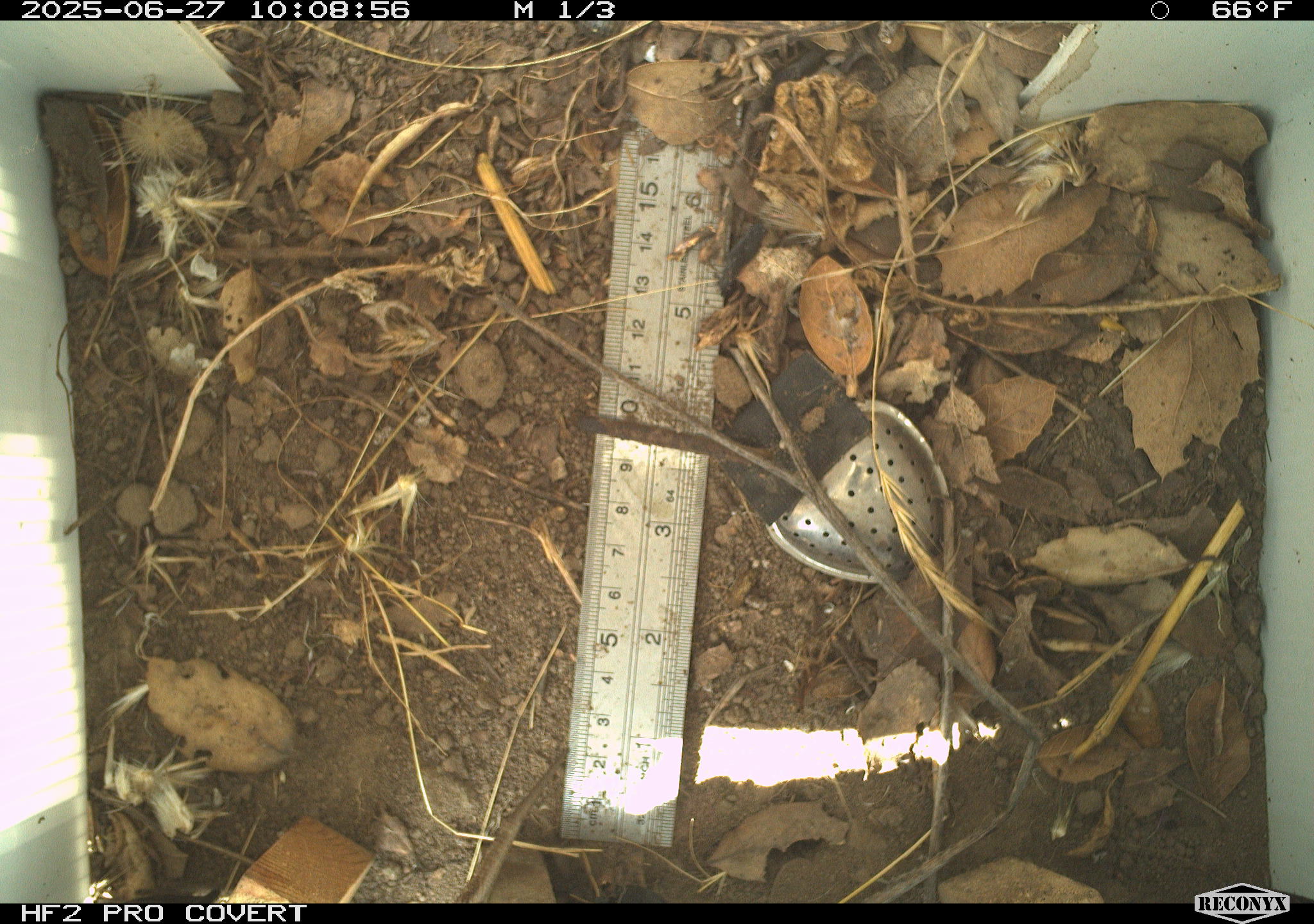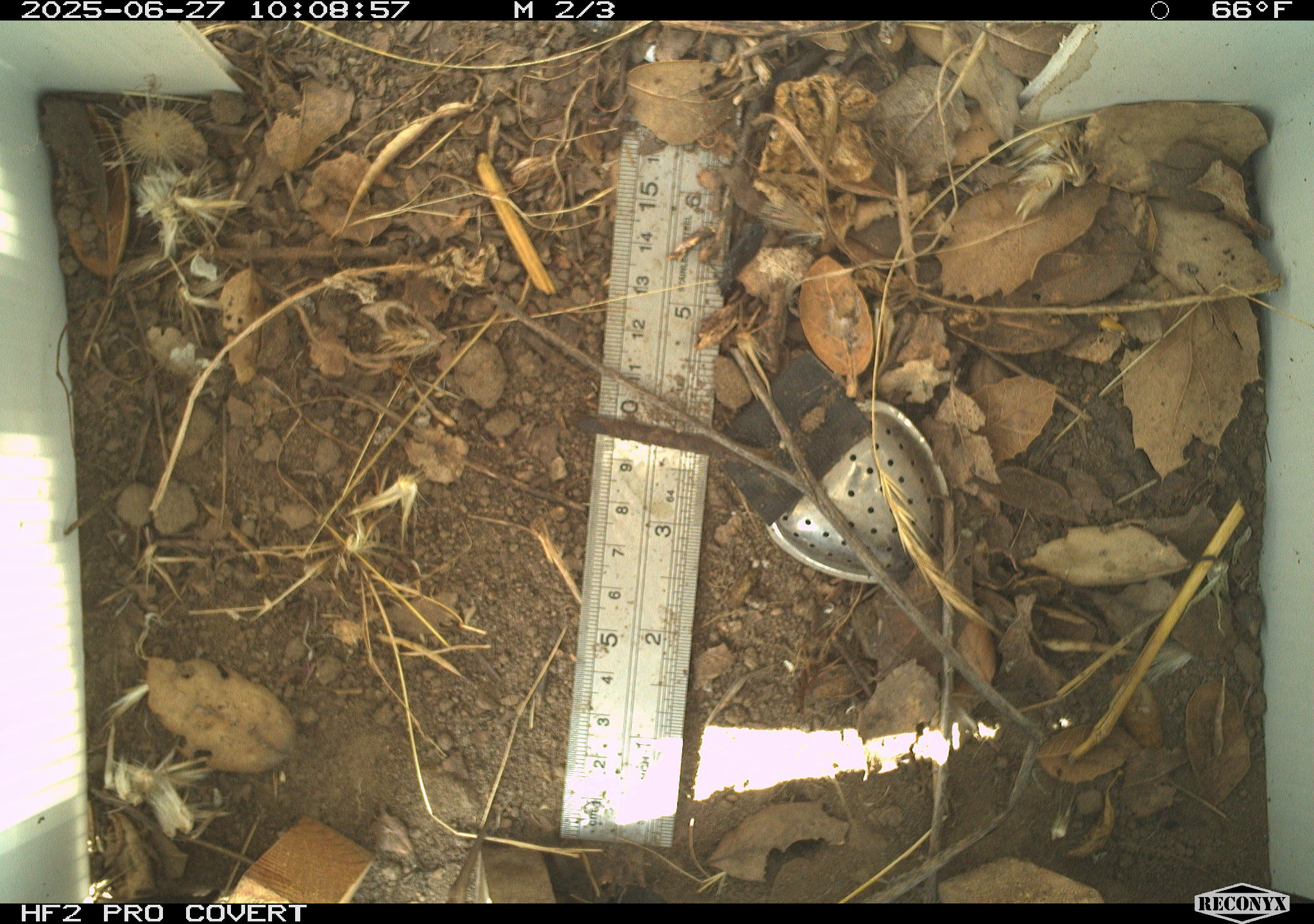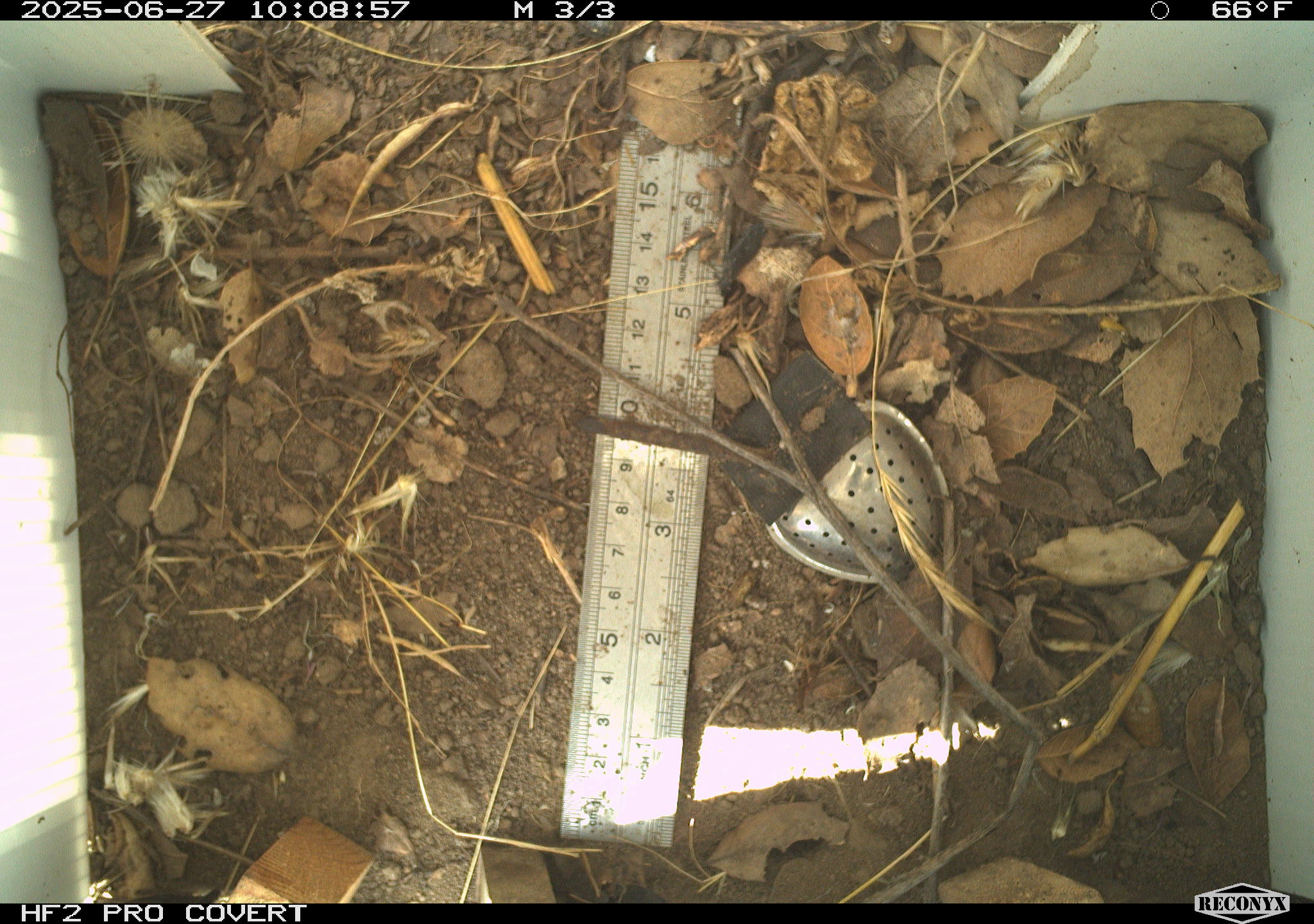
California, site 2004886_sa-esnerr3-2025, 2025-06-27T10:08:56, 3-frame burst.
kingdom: Animalia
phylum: Chordata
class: Reptilia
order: Squamata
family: Phrynosomatidae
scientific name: Phrynosomatidae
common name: north american spiny lizards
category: sceloporus/uta species